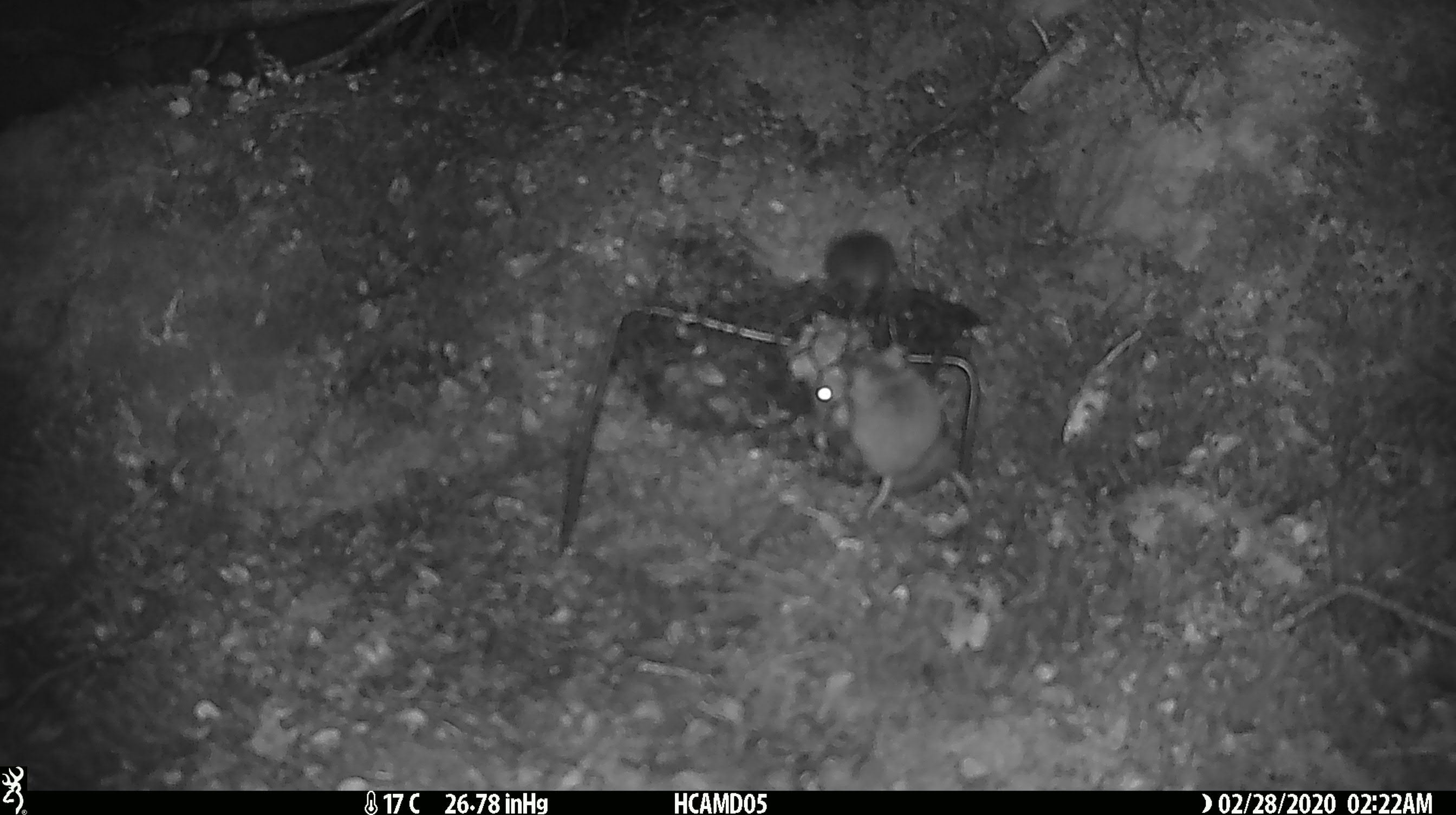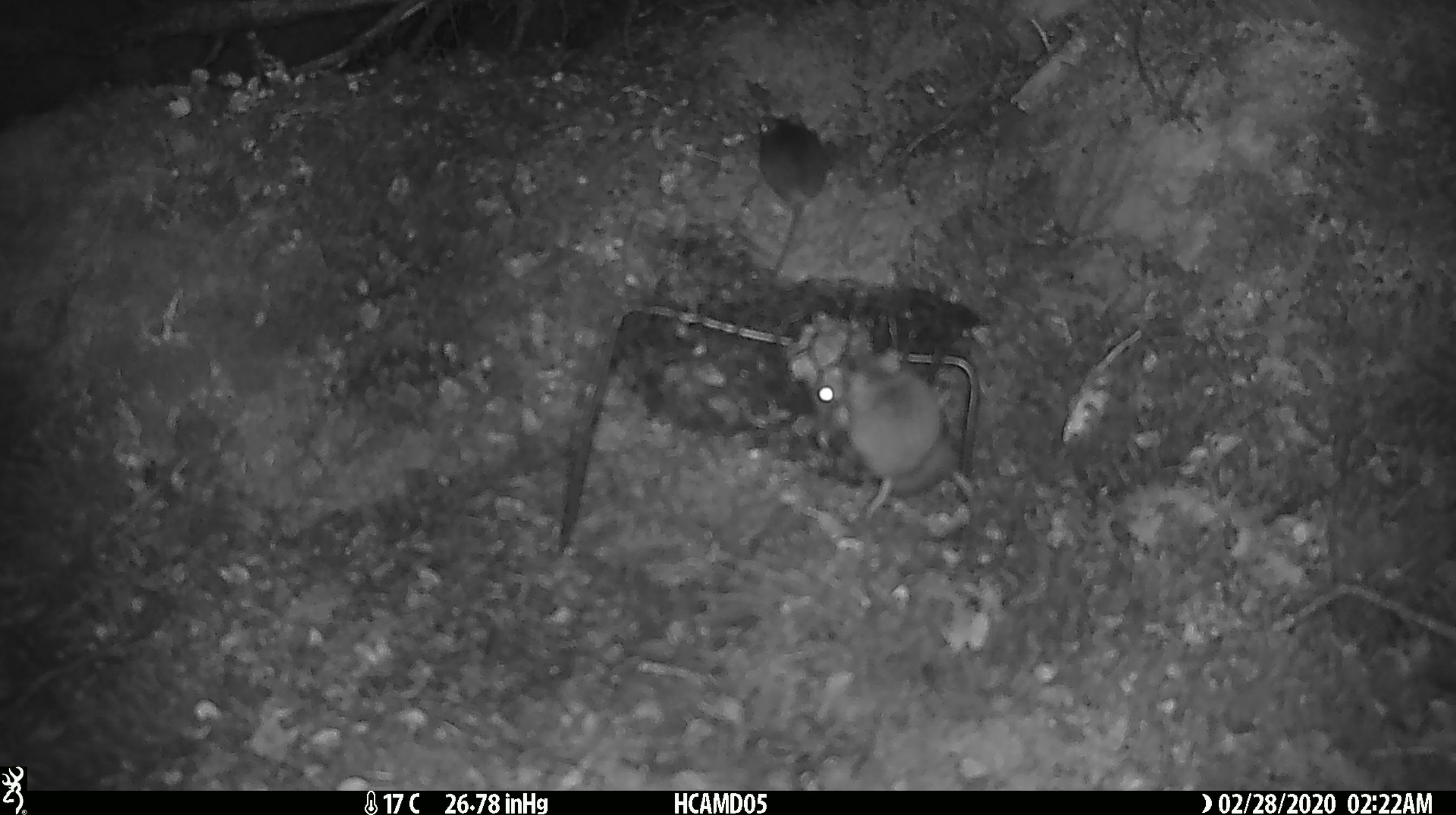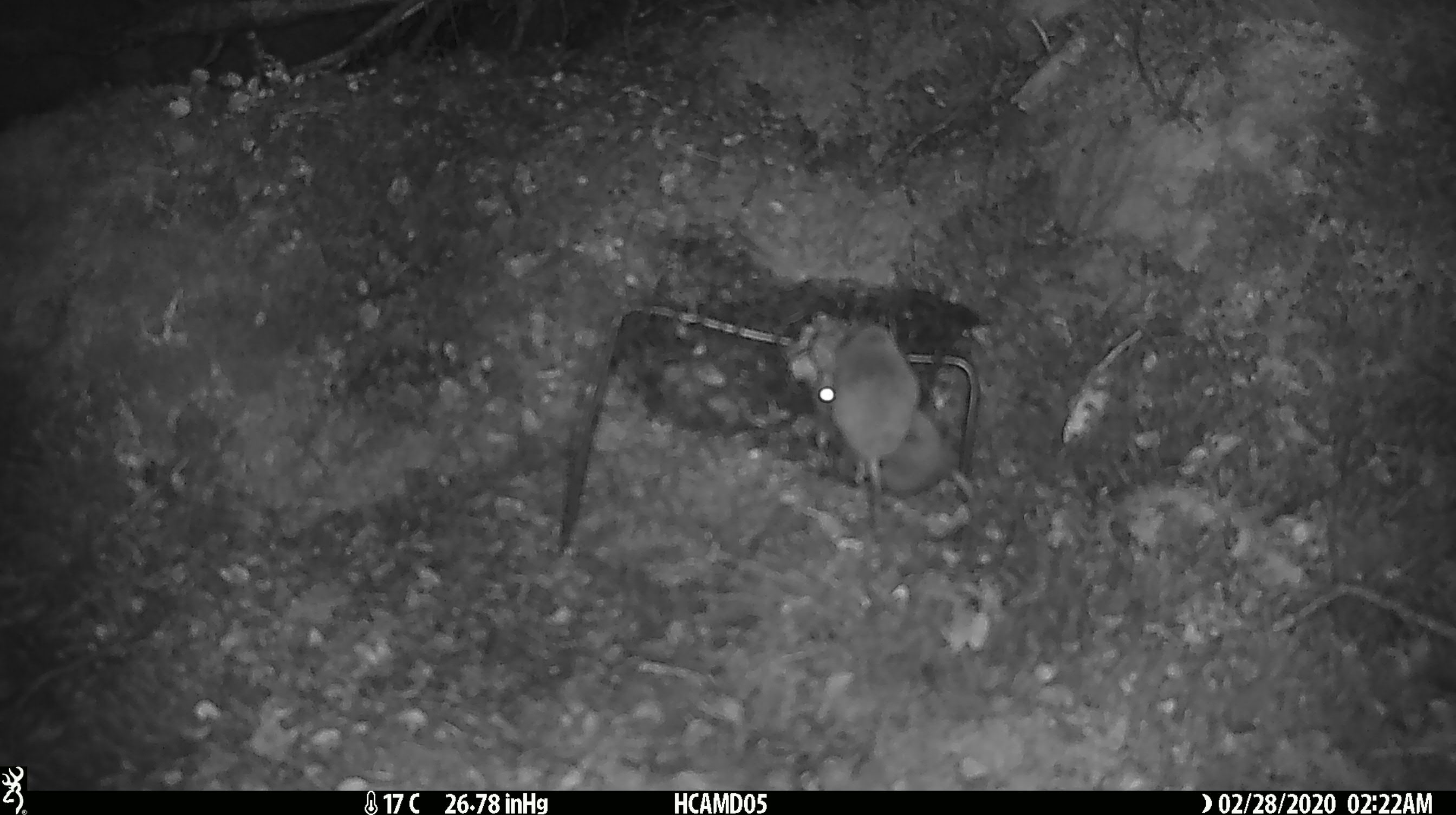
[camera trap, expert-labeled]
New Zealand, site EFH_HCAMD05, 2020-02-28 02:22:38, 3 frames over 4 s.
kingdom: Animalia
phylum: Chordata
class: Mammalia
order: Rodentia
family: Muridae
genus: Mus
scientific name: Mus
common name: mouse